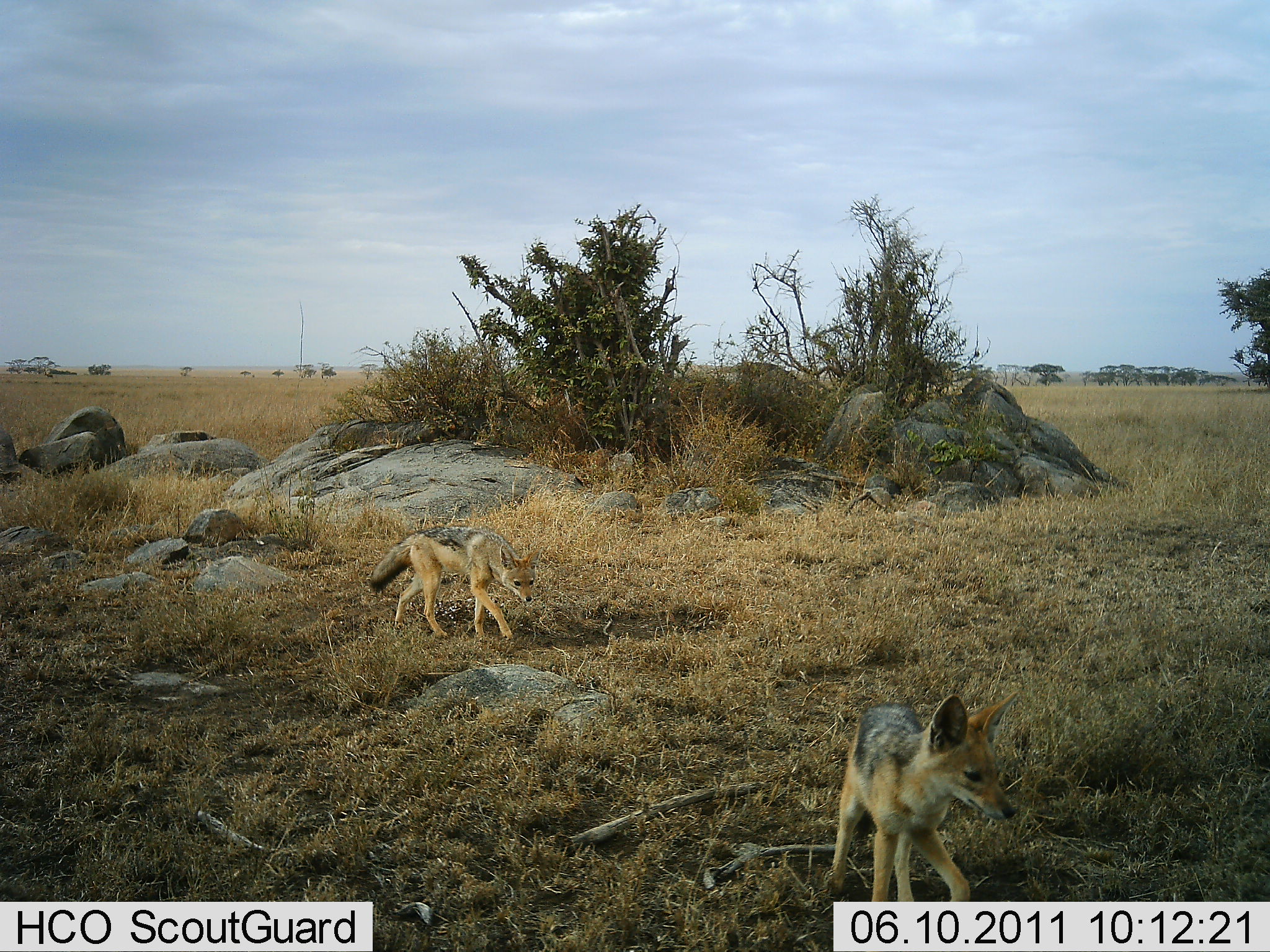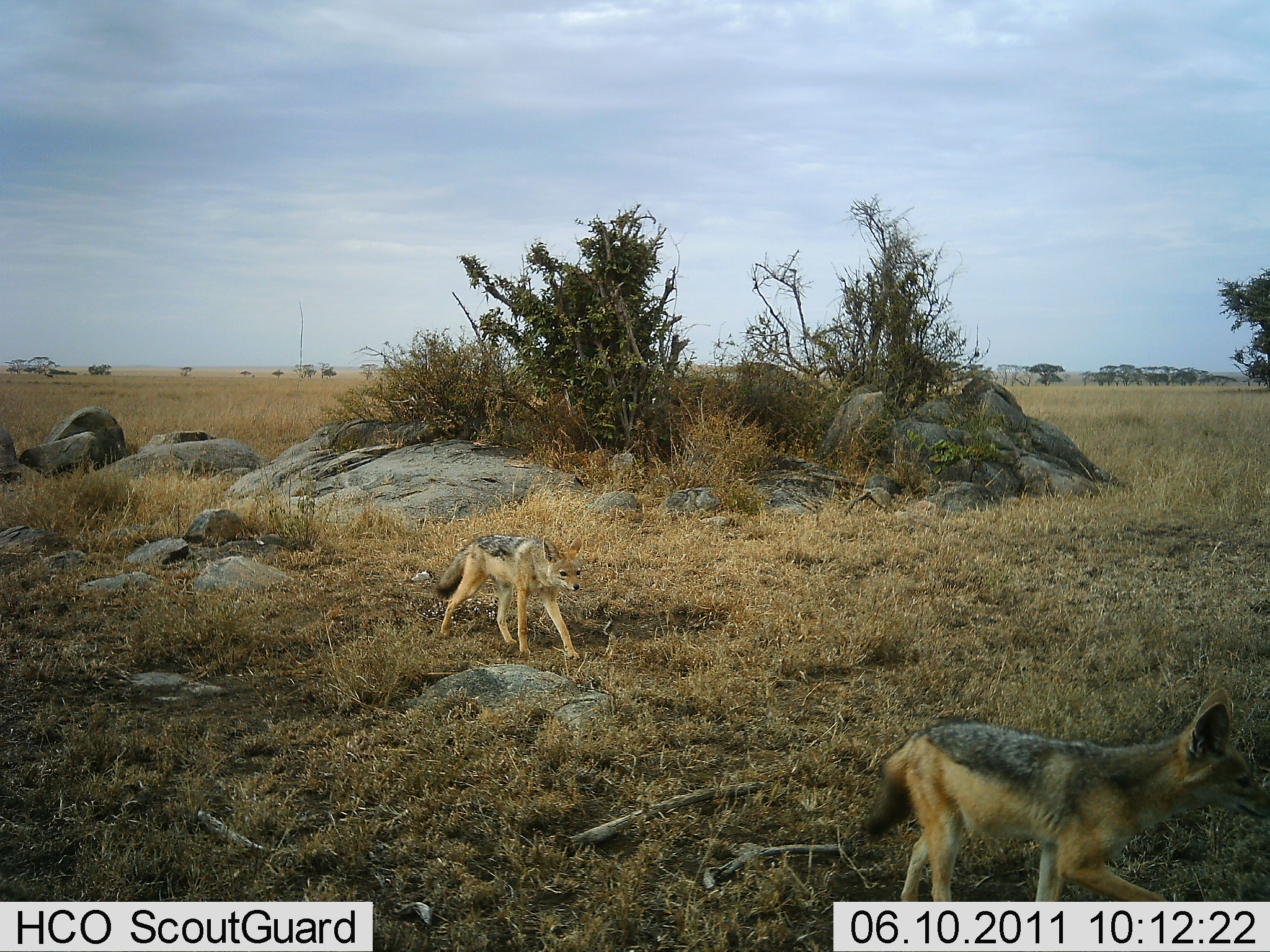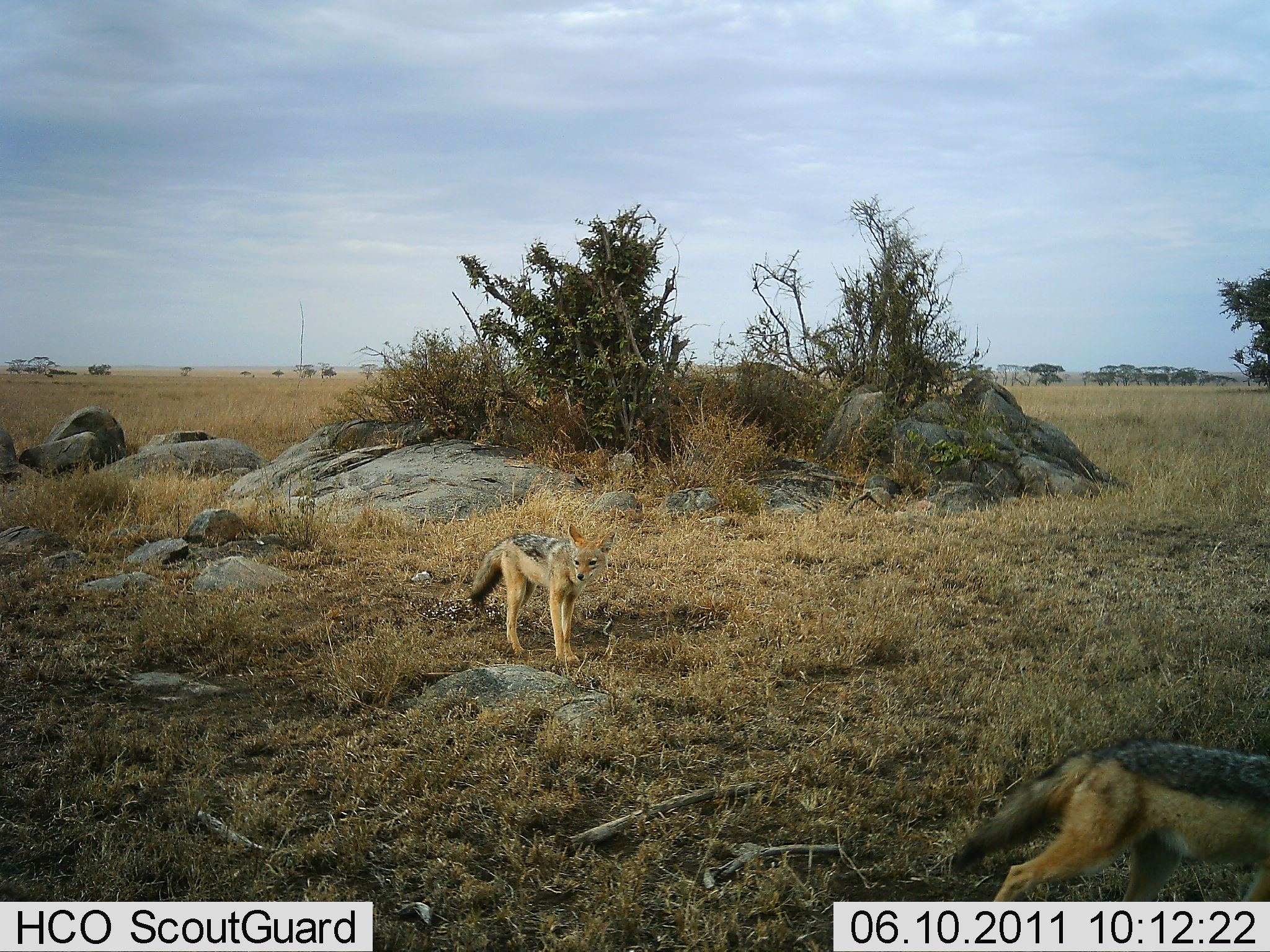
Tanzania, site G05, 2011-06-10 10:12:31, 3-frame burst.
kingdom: Animalia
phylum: Chordata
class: Mammalia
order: Carnivora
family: Canidae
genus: Lupulella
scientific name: Lupulella mesomelas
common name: black-backed jackal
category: jackal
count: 2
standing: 18%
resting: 0%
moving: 91%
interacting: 0%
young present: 0%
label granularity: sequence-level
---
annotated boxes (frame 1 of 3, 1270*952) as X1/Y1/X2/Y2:
animal: 371/526/544/580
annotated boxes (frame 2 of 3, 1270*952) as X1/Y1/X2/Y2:
animal: 879/686/1258/778; 435/535/585/661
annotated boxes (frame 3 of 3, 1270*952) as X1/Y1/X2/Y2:
animal: 470/523/618/663; 1022/740/1270/788